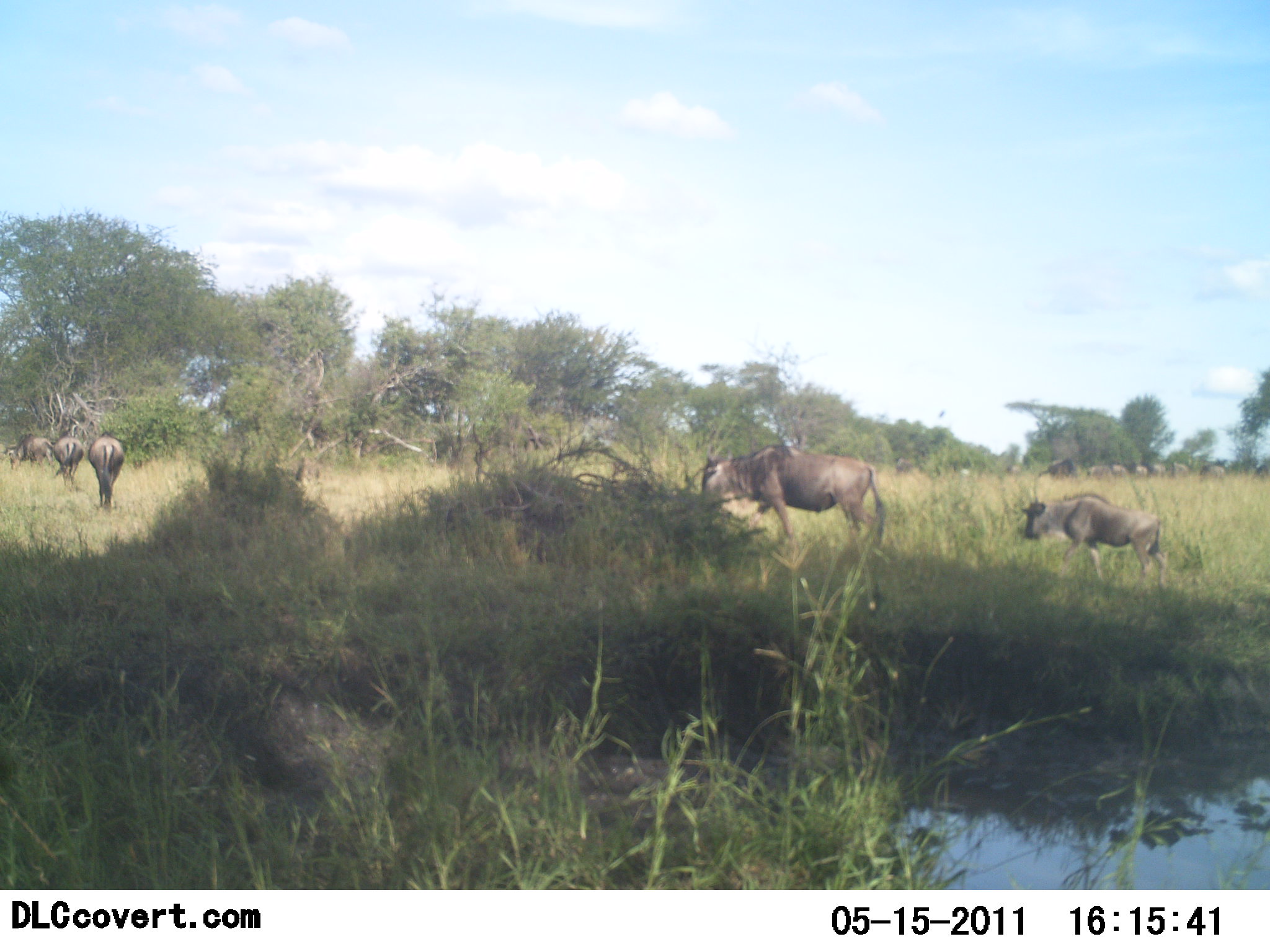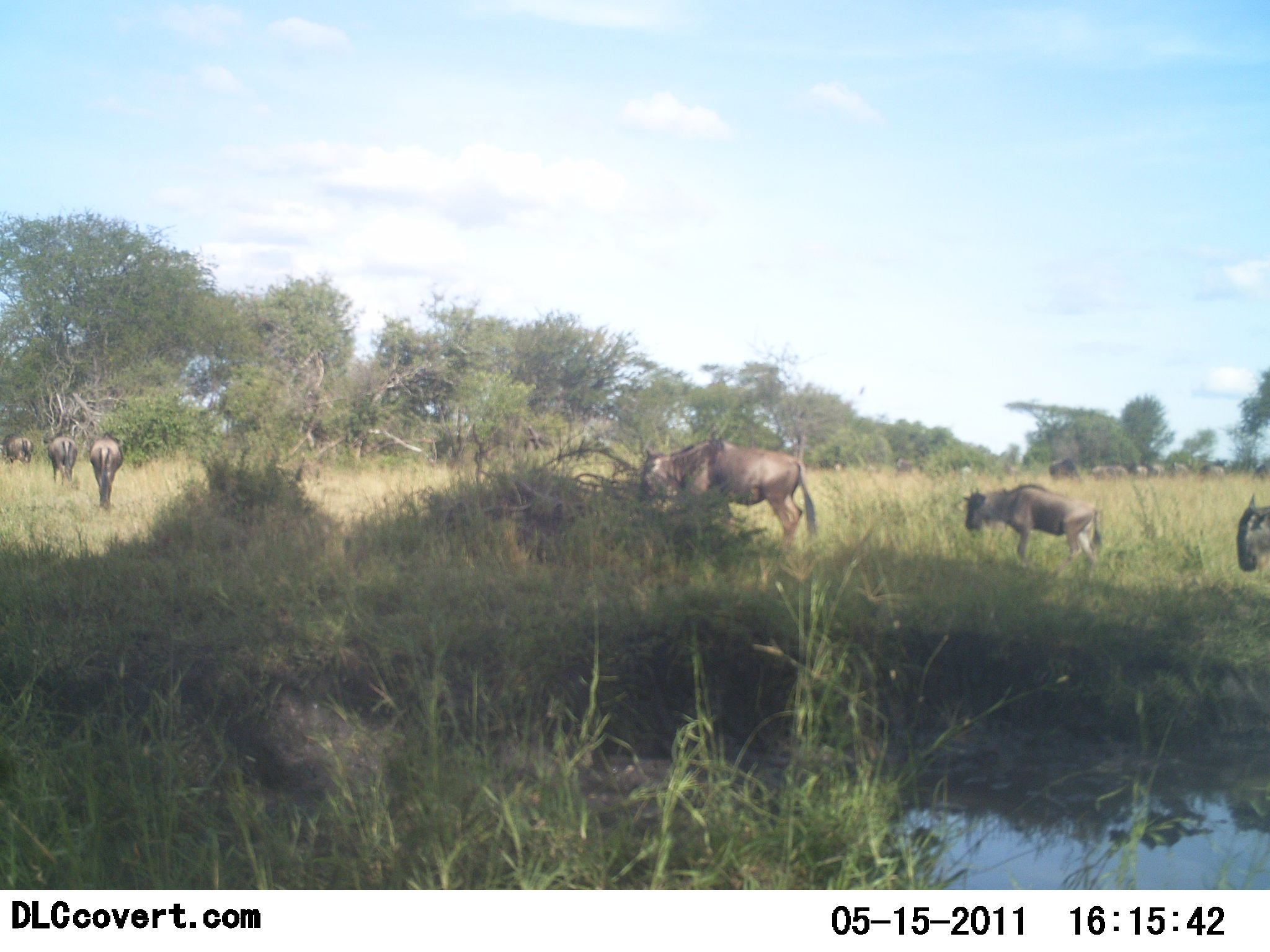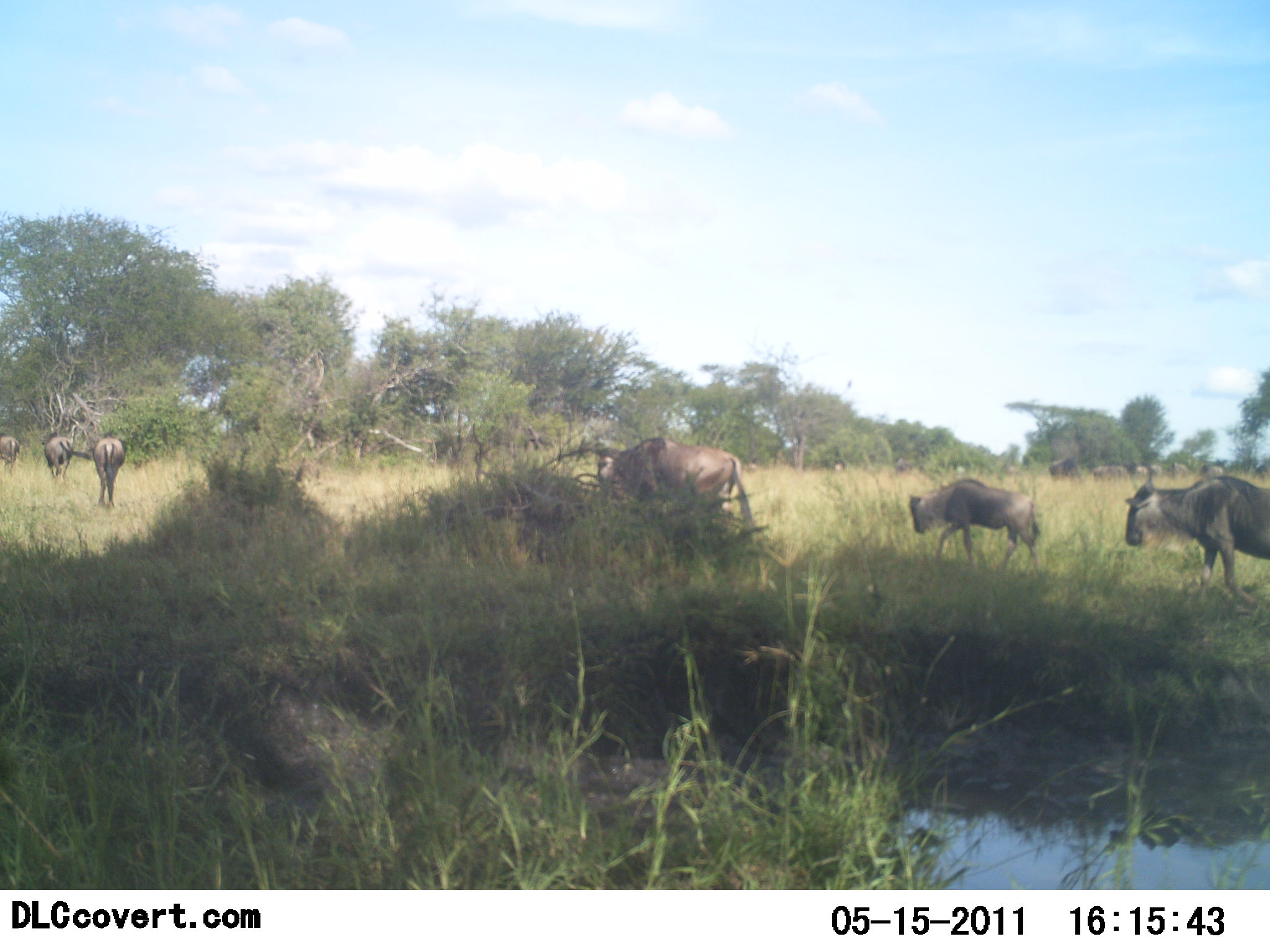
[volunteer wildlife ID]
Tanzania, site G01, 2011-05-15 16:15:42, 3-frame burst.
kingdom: Animalia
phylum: Chordata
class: Mammalia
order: Artiodactyla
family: Bovidae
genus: Connochaetes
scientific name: Connochaetes taurinus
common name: blue wildebeest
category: wildebeest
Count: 6.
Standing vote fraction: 17%.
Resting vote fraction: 0%.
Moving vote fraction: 92%.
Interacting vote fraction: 0%.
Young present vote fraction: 0%.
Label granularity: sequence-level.